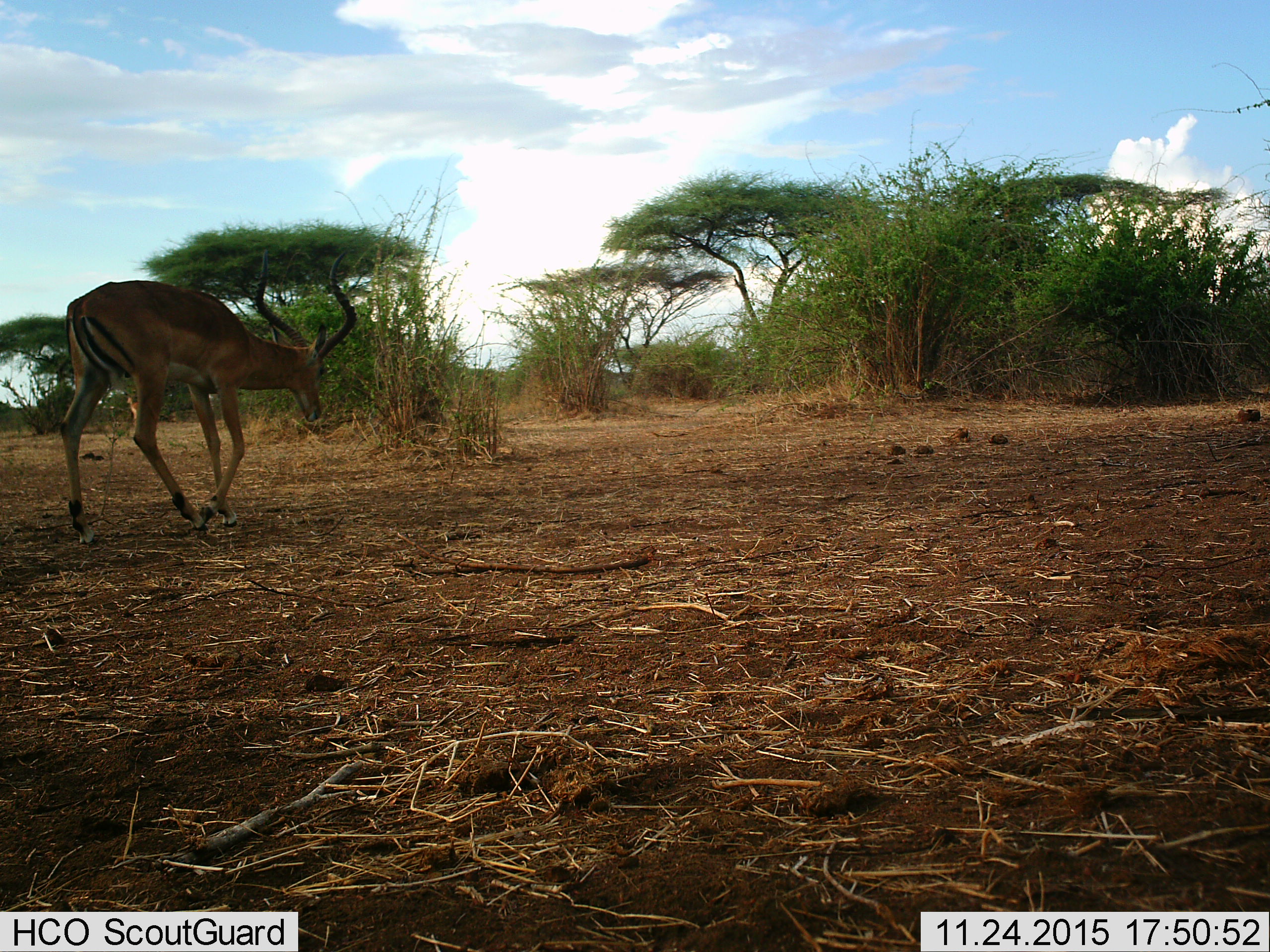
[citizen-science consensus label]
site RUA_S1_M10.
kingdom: Animalia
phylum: Chordata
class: Mammalia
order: Artiodactyla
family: Bovidae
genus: Aepyceros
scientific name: Aepyceros melampus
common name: impala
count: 1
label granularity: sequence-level